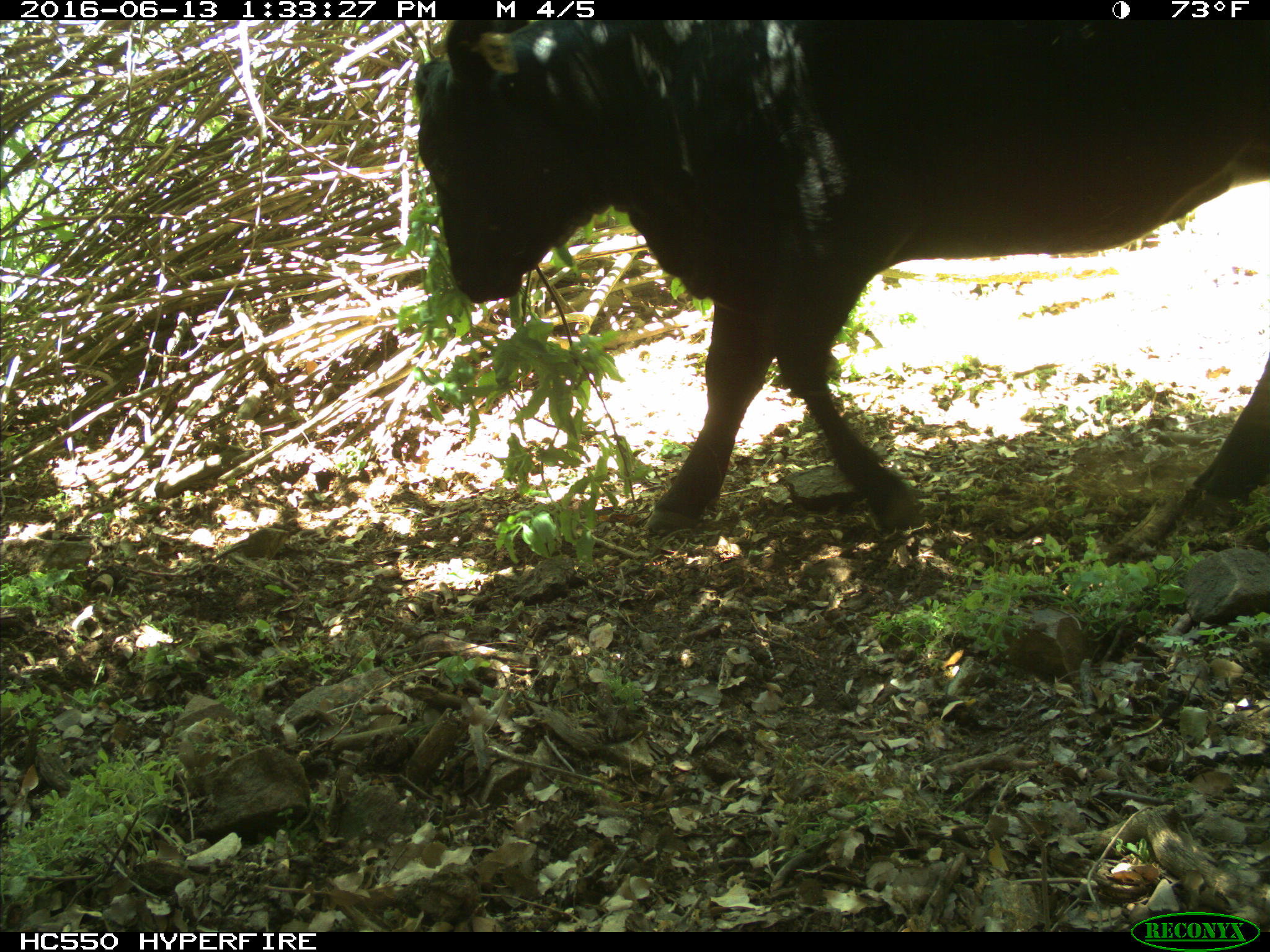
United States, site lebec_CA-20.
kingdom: Animalia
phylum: Chordata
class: Mammalia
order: Artiodactyla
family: Bovidae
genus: Bos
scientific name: Bos taurus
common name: domestic cow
Bos taurus (domestic cow).